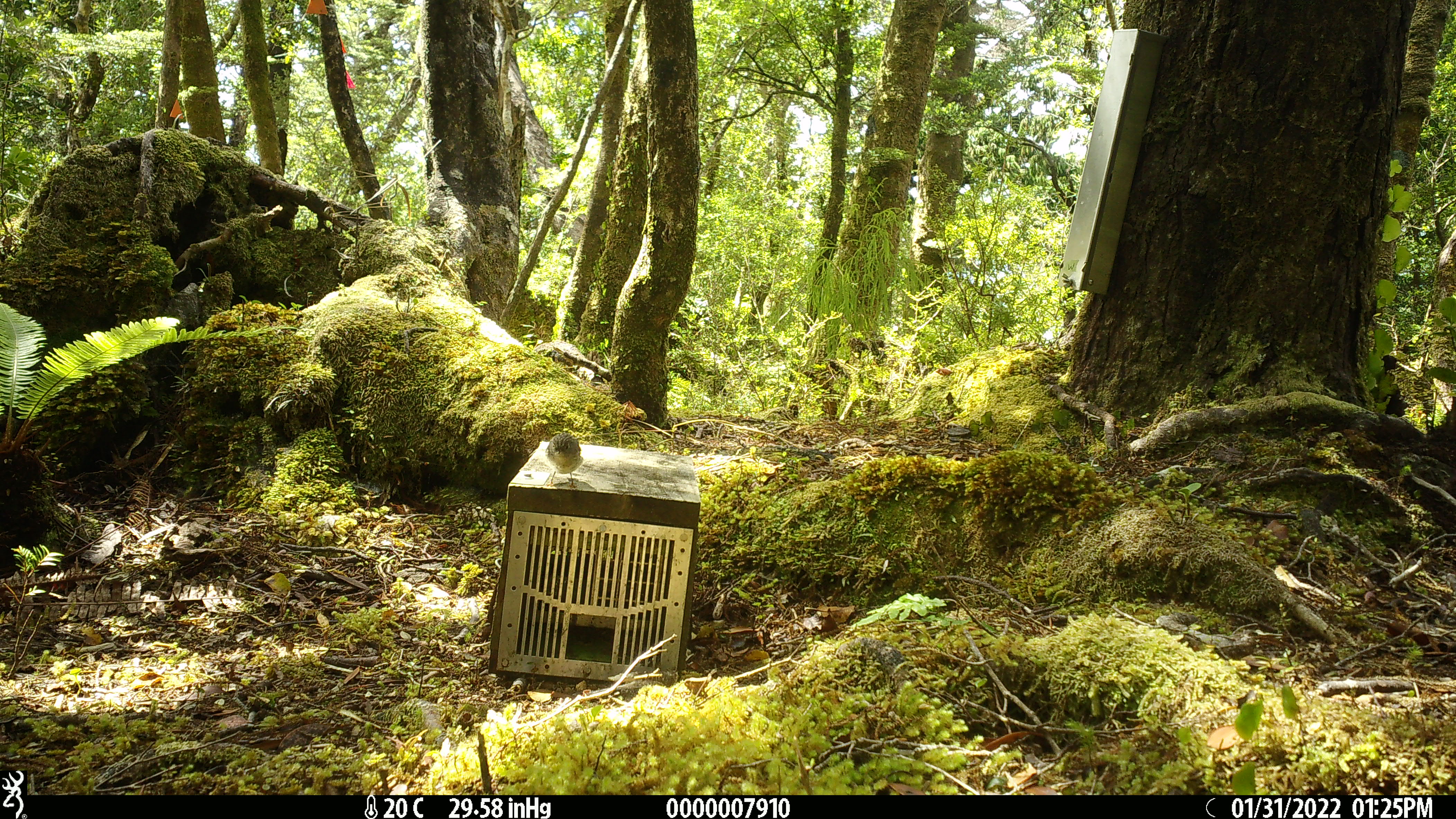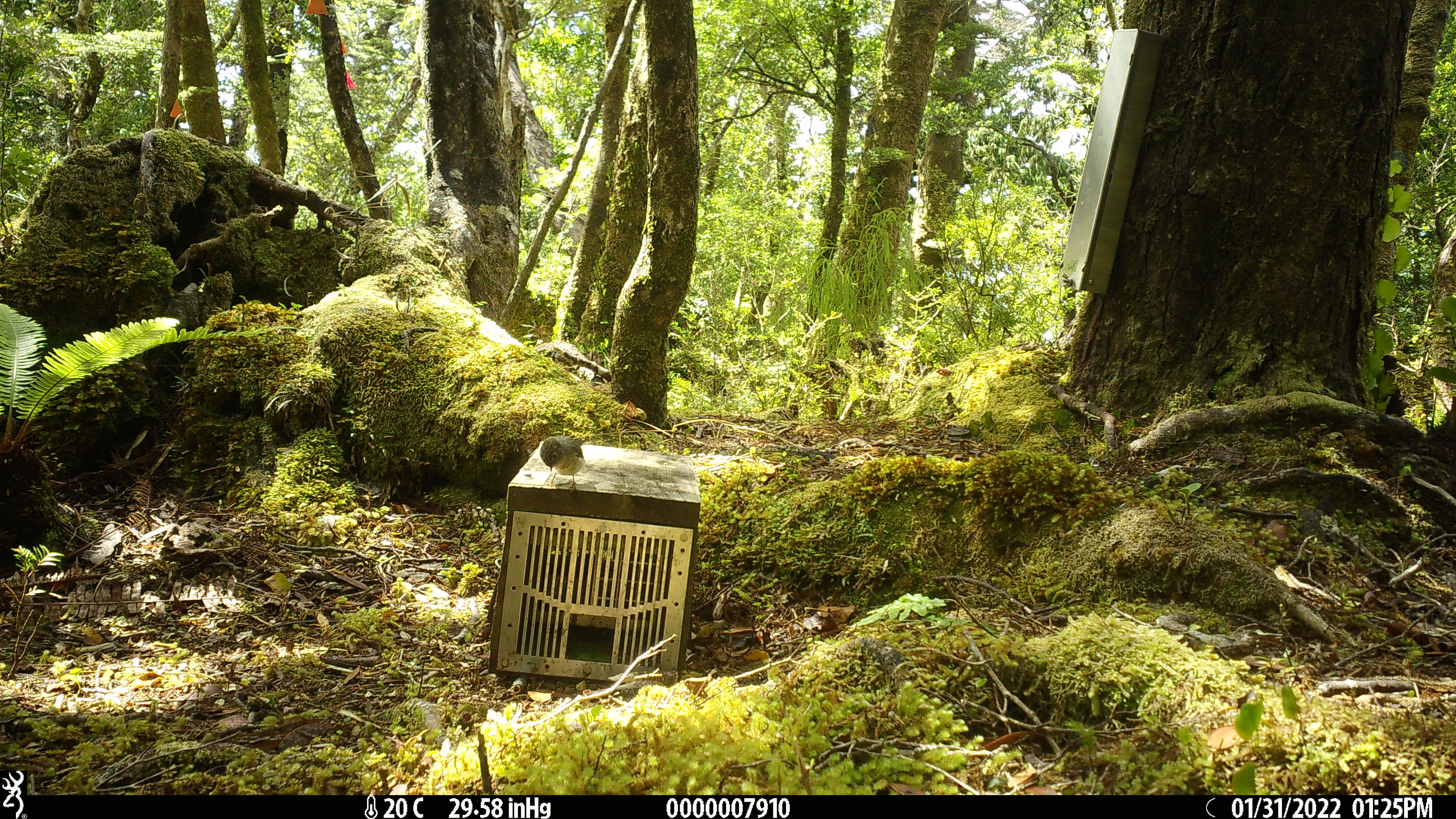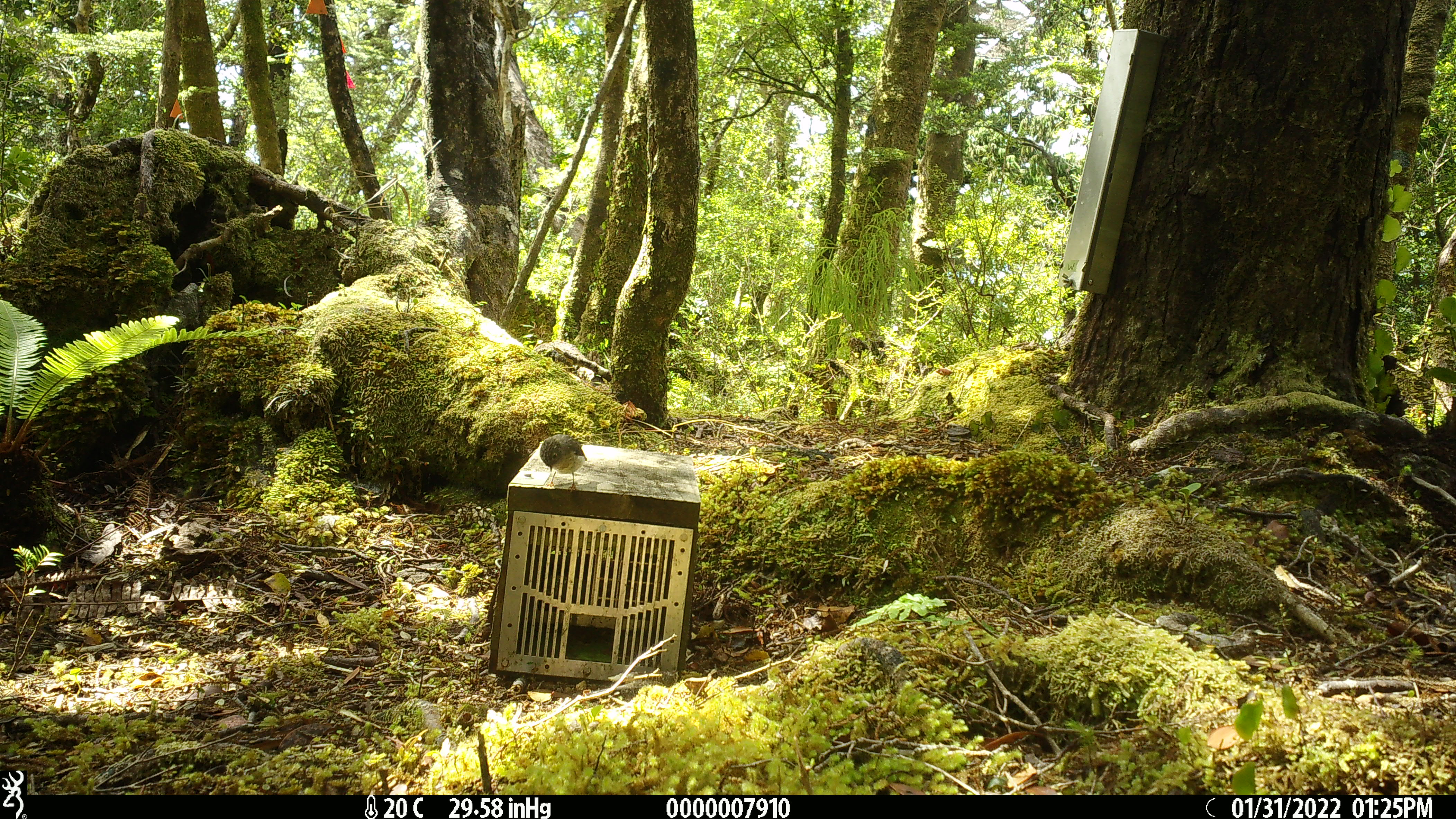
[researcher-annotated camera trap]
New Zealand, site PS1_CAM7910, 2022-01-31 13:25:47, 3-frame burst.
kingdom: Animalia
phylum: Chordata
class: Aves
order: Passeriformes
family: Petroicidae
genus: Petroica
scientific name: Petroica macrocephala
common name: tomtit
Tomtit (Petroica macrocephala).